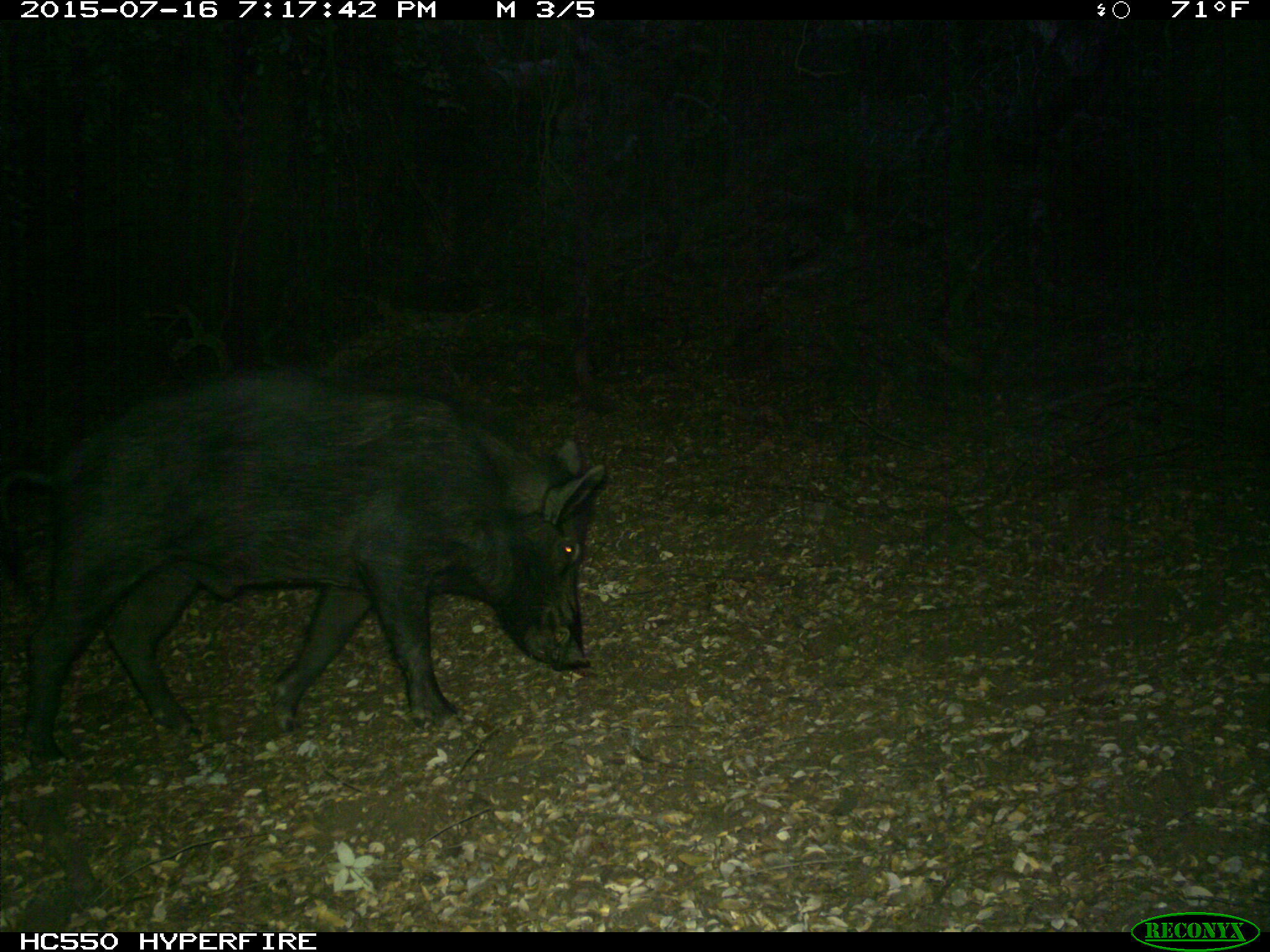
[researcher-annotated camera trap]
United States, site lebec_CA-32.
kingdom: Animalia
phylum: Chordata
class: Mammalia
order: Artiodactyla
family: Suidae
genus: Sus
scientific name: Sus scrofa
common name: wild boar